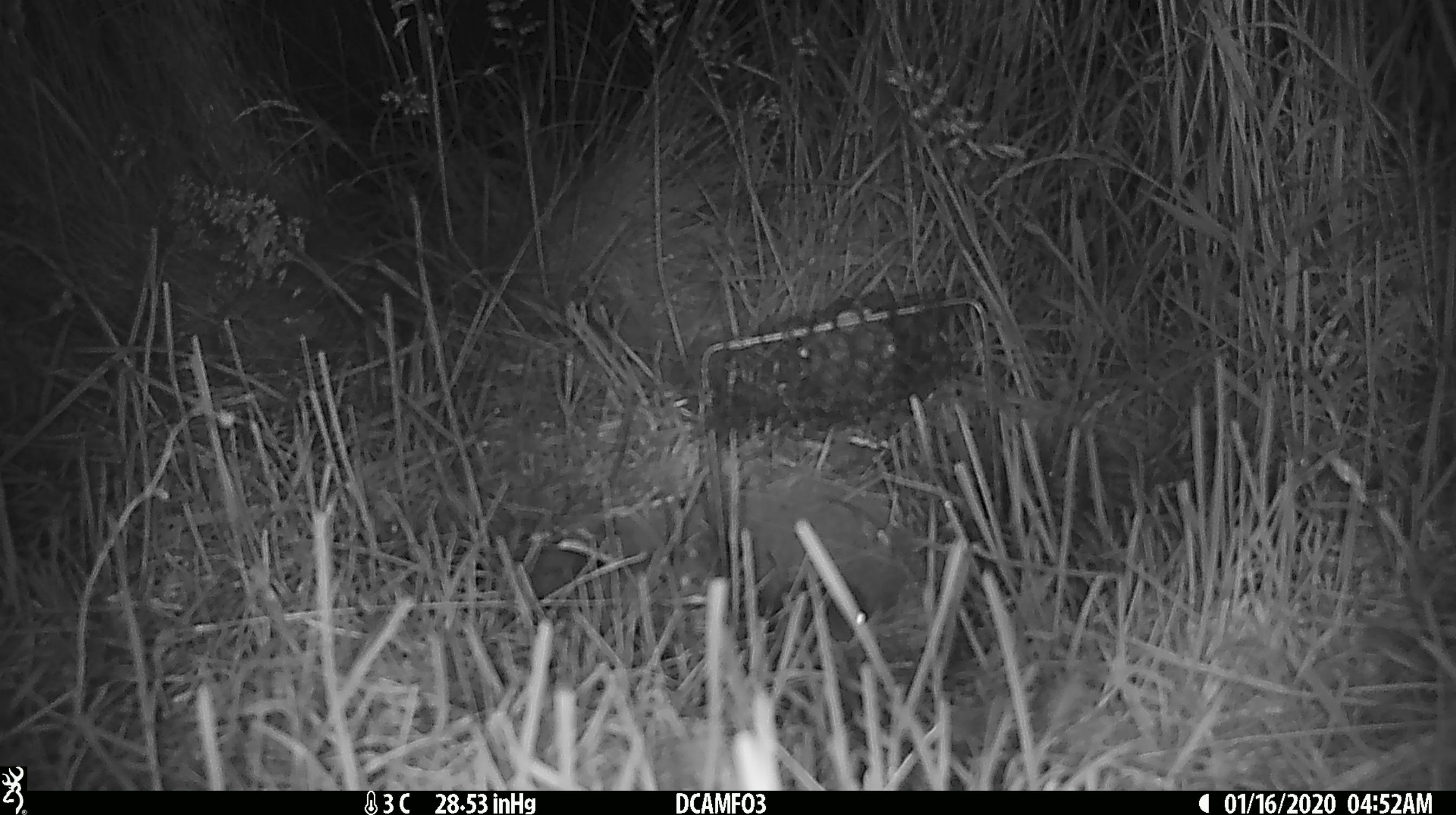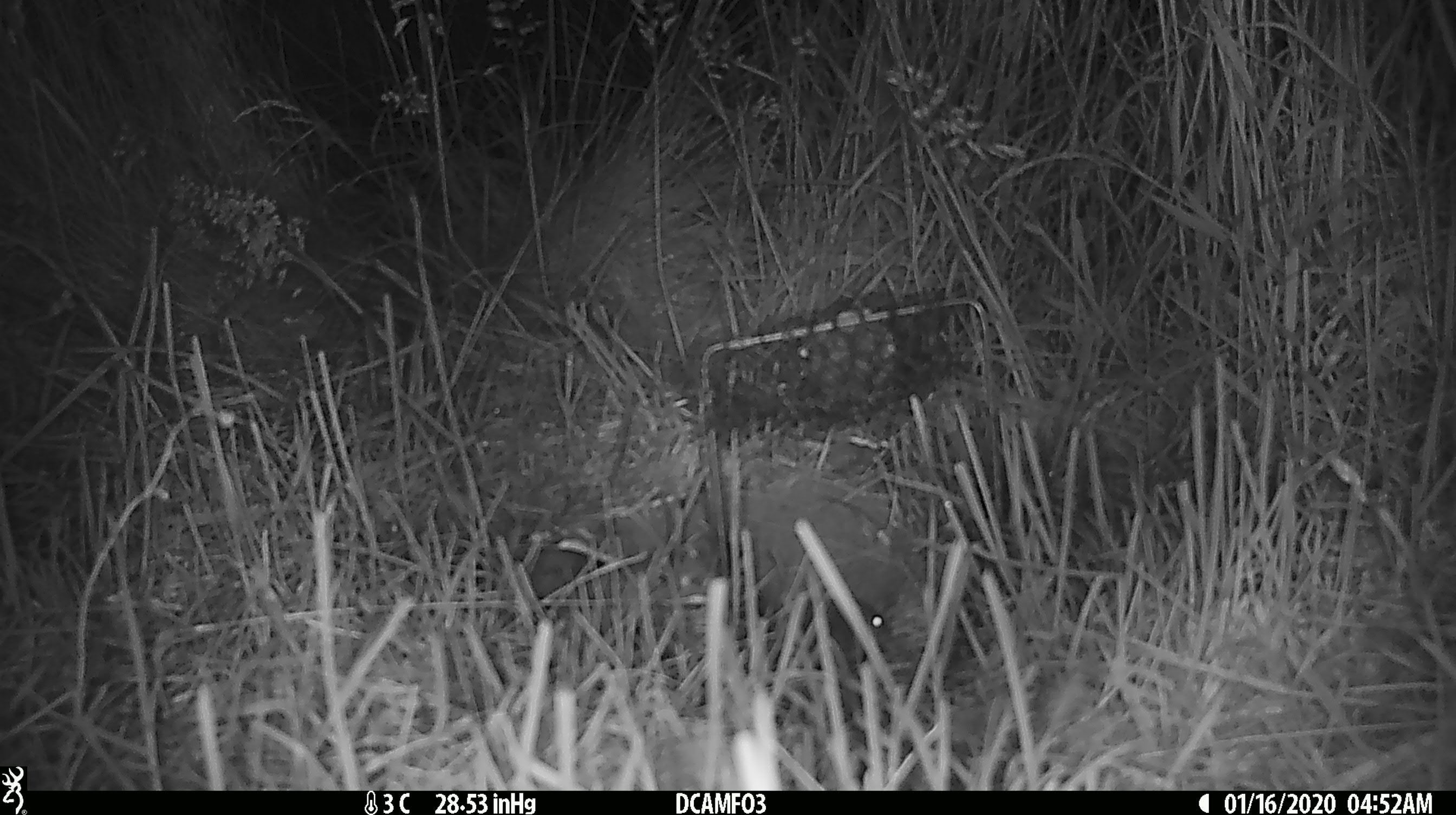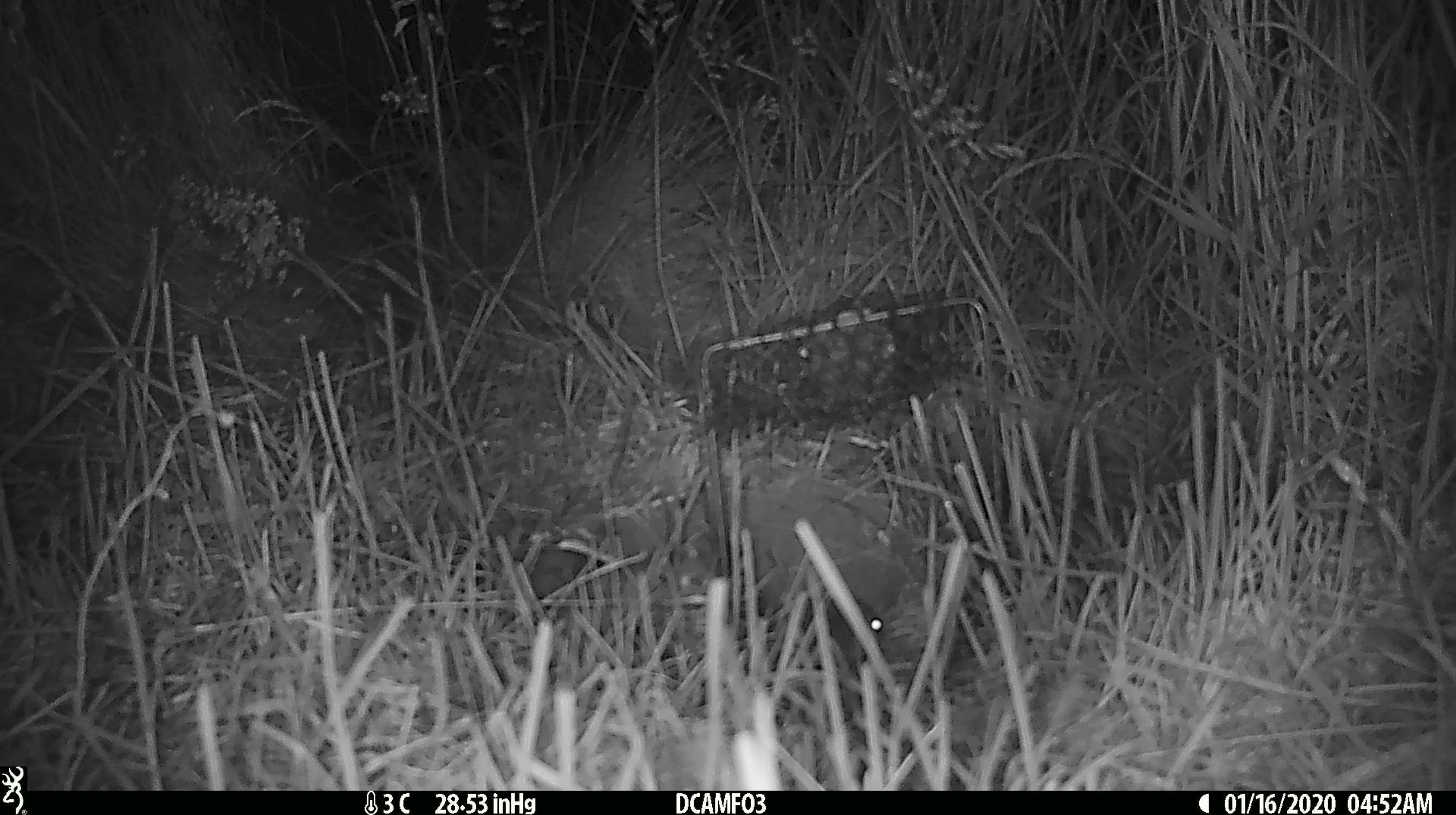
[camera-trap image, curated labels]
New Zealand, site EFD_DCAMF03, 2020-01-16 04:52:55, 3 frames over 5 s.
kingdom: Animalia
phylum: Chordata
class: Mammalia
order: Rodentia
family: Muridae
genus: Mus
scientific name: Mus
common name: mouse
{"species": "mouse (Mus)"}